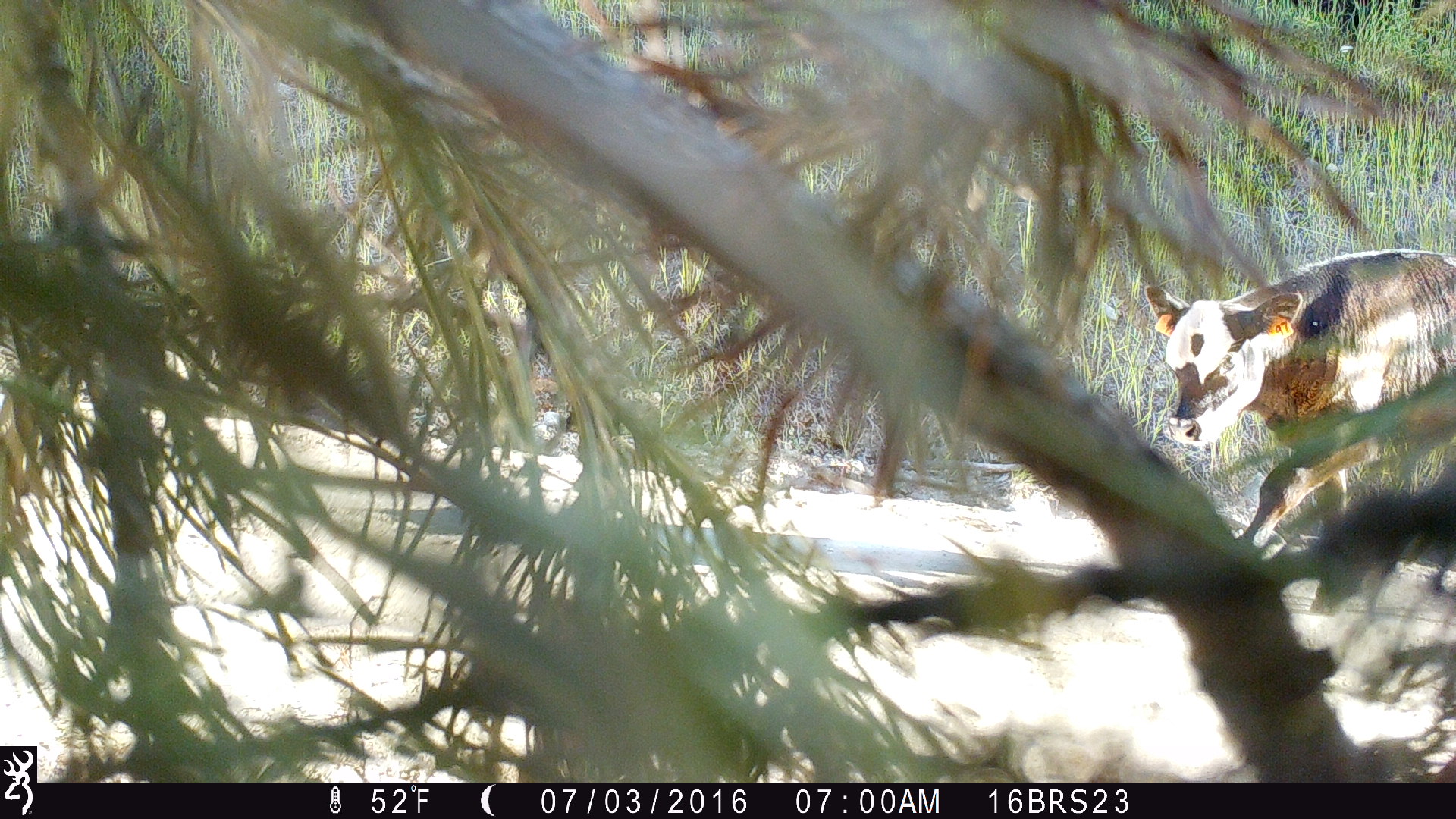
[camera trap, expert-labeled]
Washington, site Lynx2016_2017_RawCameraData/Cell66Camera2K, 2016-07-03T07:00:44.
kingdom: Animalia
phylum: Chordata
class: Mammalia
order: Artiodactyla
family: Bovidae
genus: Bos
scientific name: Bos taurus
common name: domestic cattle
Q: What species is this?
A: Domestic cattle (Bos taurus).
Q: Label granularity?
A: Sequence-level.